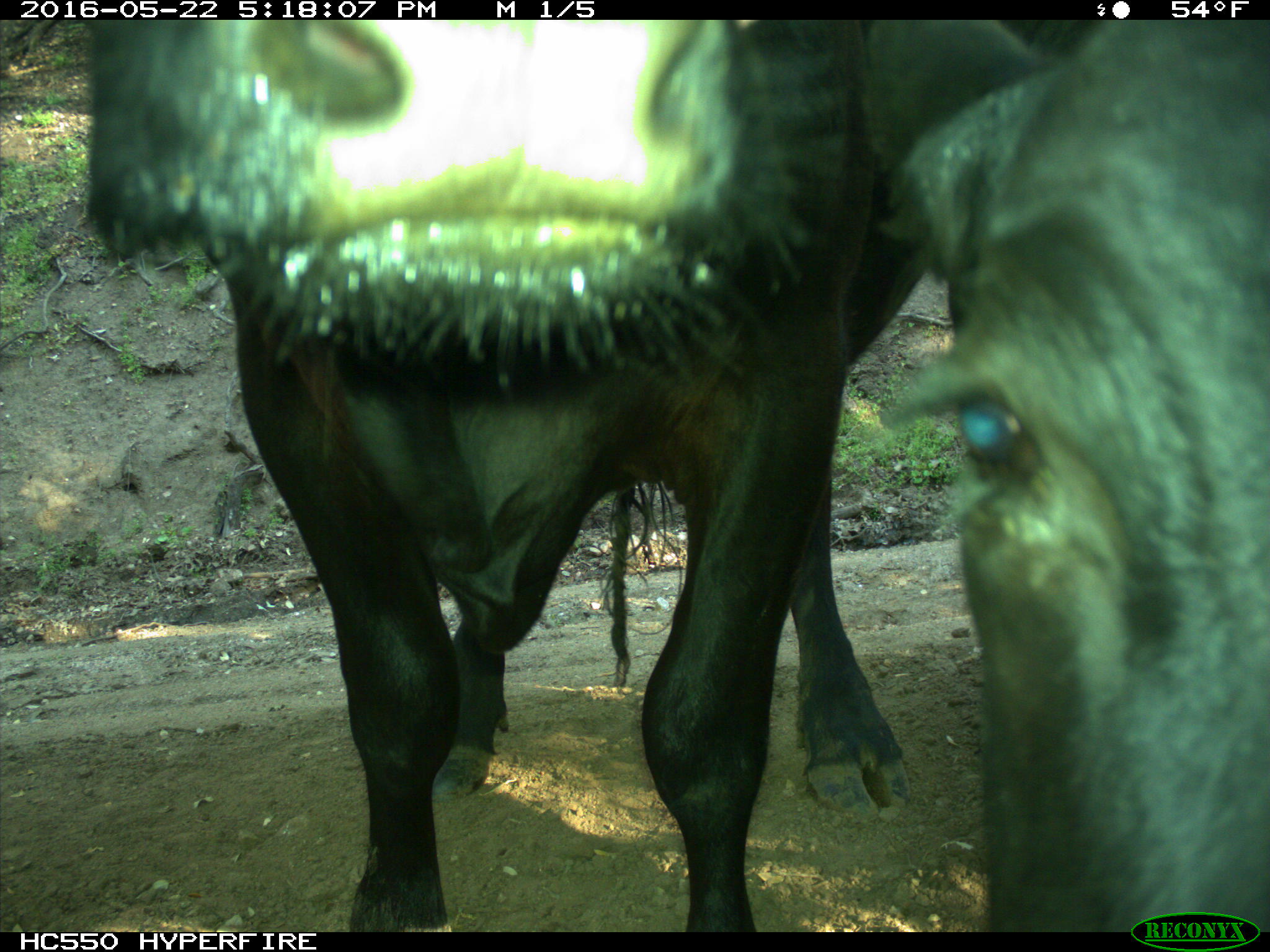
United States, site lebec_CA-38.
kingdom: Animalia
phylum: Chordata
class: Mammalia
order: Artiodactyla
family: Bovidae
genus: Bos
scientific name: Bos taurus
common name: domestic cow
Bos taurus (domestic cow).